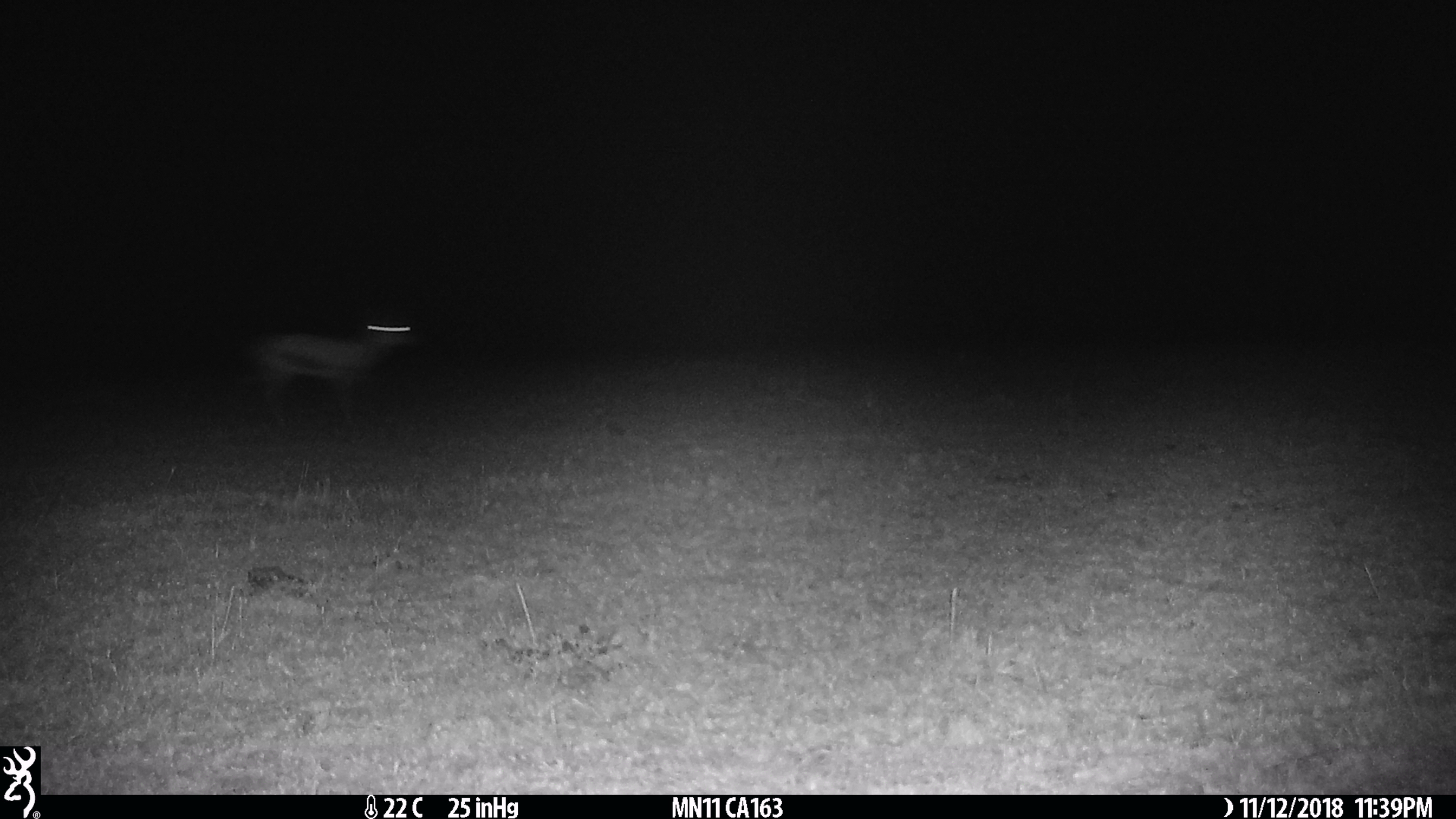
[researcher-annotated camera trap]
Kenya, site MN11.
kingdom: Animalia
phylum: Chordata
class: Mammalia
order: Artiodactyla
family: Bovidae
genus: Eudorcas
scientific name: Eudorcas thomsonii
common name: thomon's gazelle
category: gazelle thomsons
Gazelle thomsons (thomon's gazelle) (Eudorcas thomsonii).